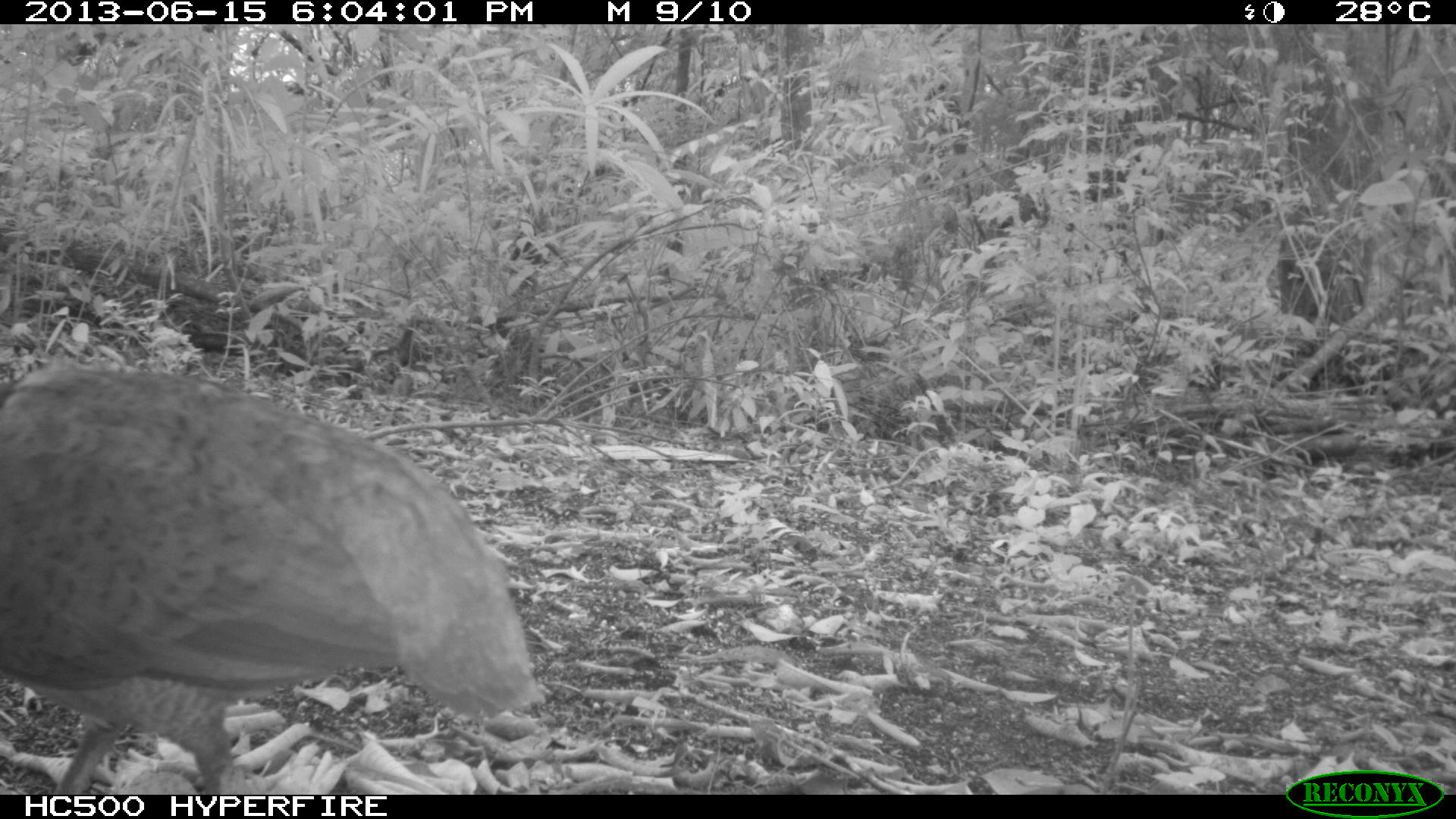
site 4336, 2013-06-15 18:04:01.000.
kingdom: Animalia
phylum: Chordata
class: Aves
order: Tinamiformes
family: Tinamidae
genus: Tinamus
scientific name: Tinamus major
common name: great tinamou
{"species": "Tinamus major (great tinamou)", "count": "1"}